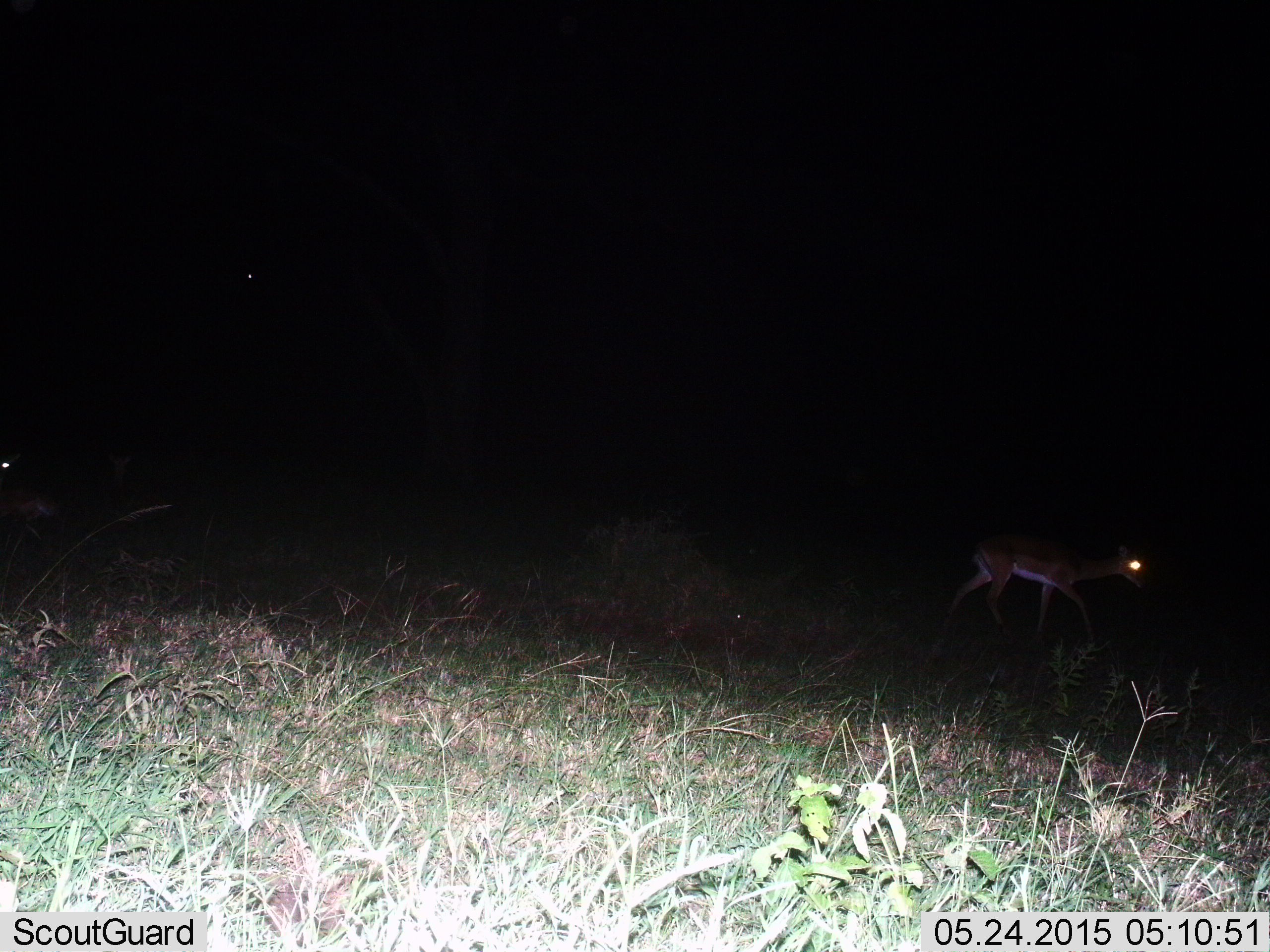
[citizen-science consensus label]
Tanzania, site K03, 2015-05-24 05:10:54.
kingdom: Animalia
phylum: Chordata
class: Mammalia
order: Artiodactyla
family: Bovidae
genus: Aepyceros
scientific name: Aepyceros melampus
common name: impala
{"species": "impala (Aepyceros melampus)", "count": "1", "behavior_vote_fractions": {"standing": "14%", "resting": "14%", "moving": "100%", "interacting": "0%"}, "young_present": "0%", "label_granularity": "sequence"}